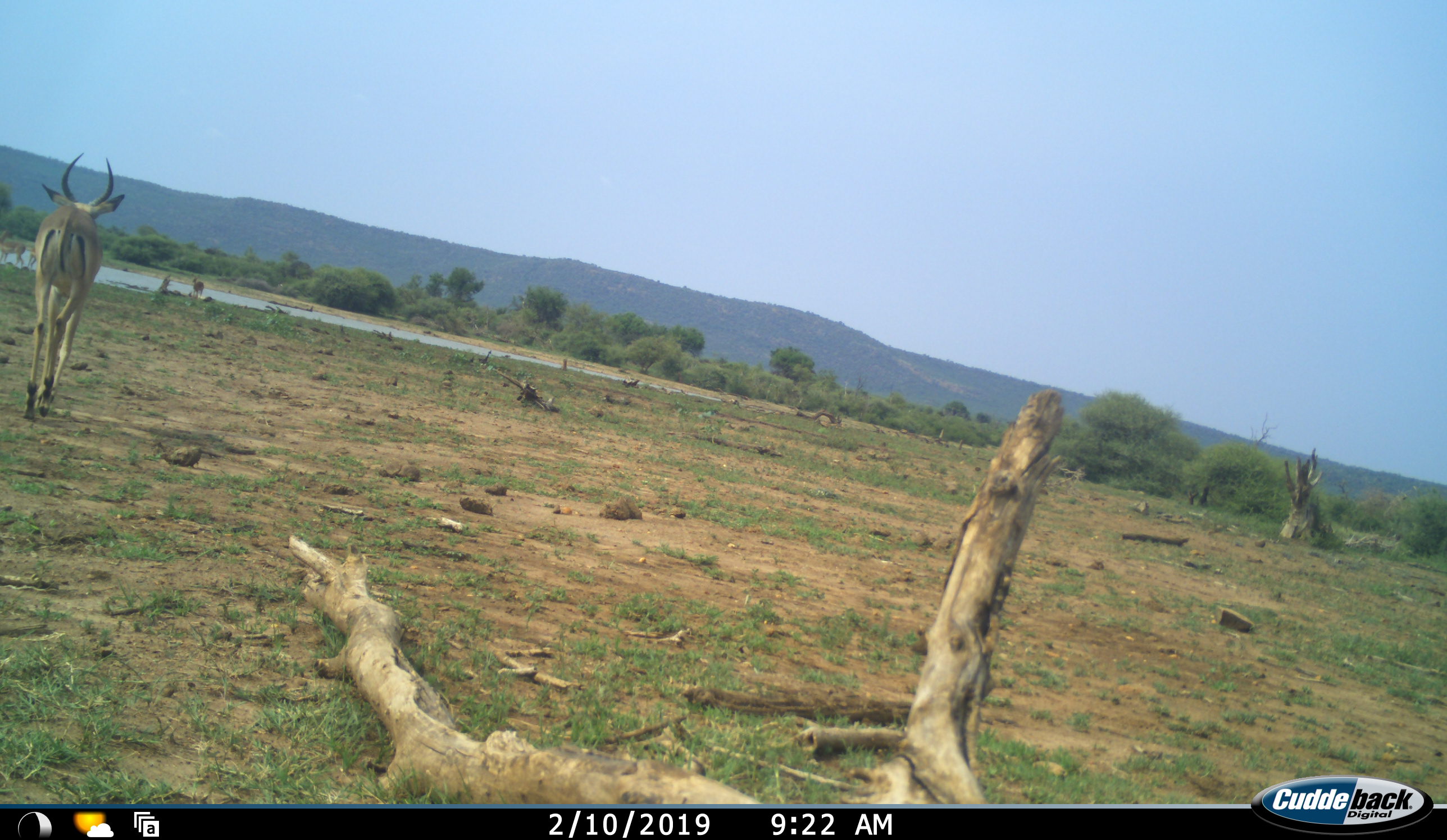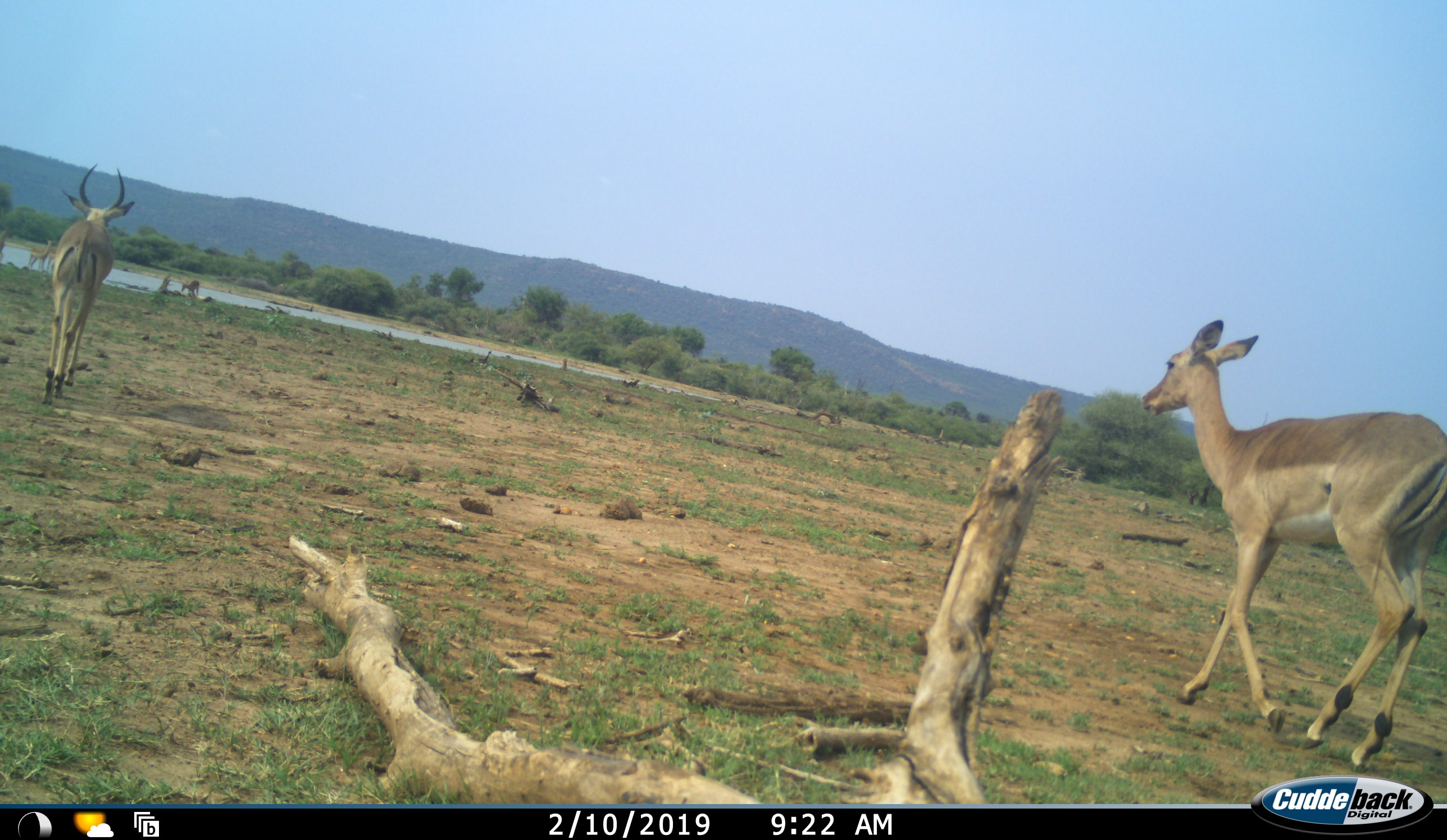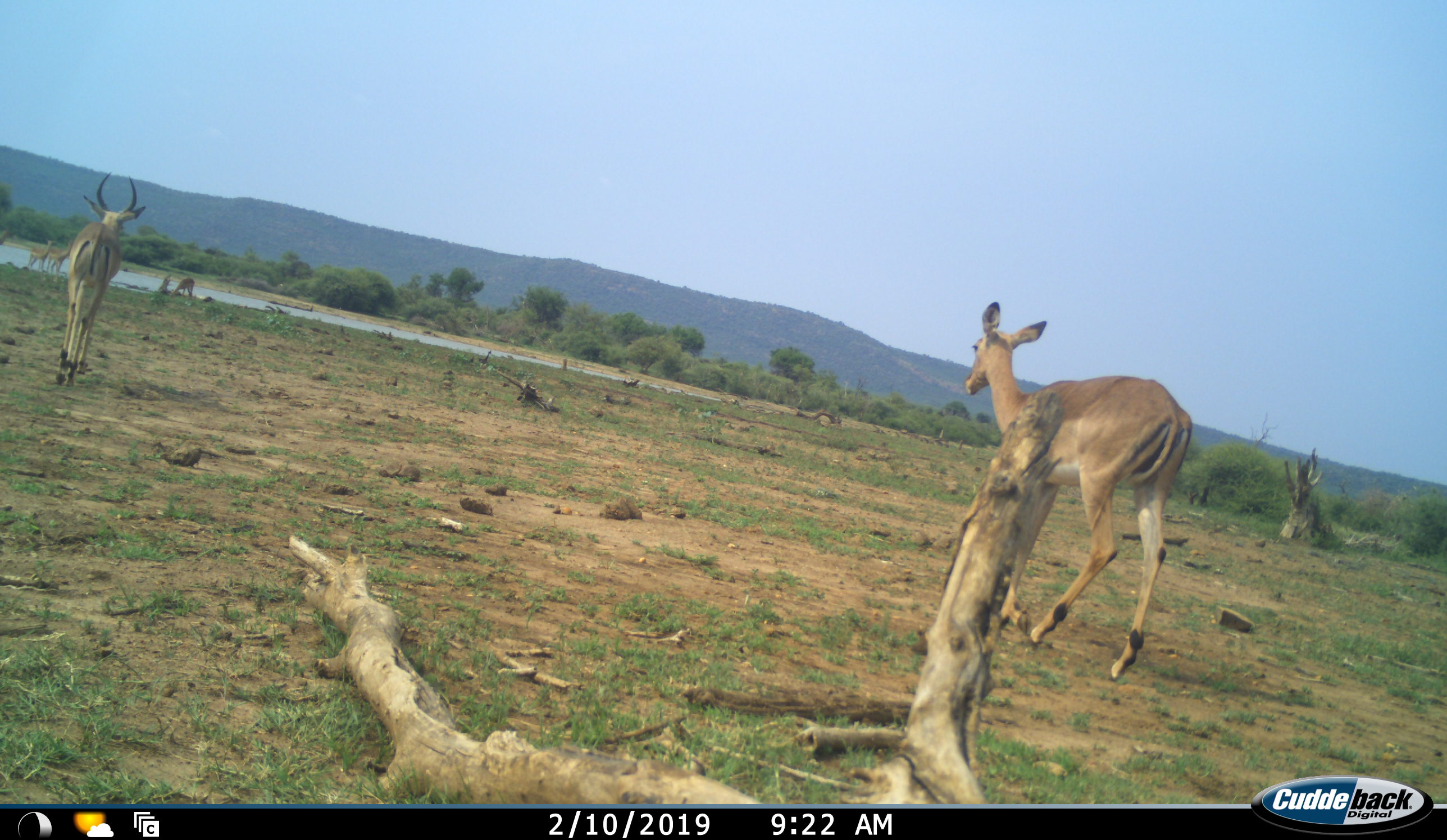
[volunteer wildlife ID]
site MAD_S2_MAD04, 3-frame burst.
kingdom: Animalia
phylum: Chordata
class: Mammalia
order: Artiodactyla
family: Bovidae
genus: Aepyceros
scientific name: Aepyceros melampus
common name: impala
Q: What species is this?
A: Impala (Aepyceros melampus).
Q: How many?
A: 2.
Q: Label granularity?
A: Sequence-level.